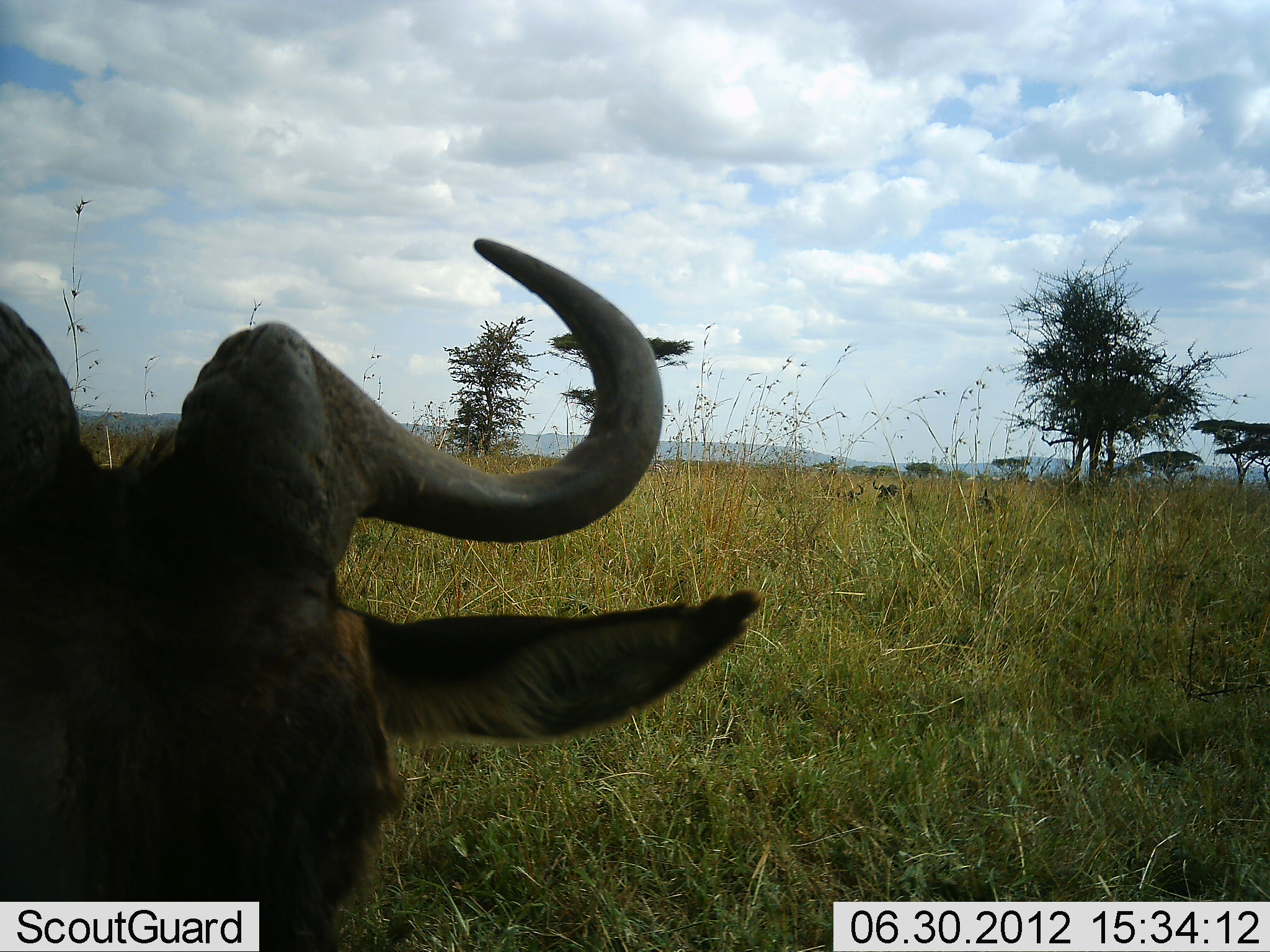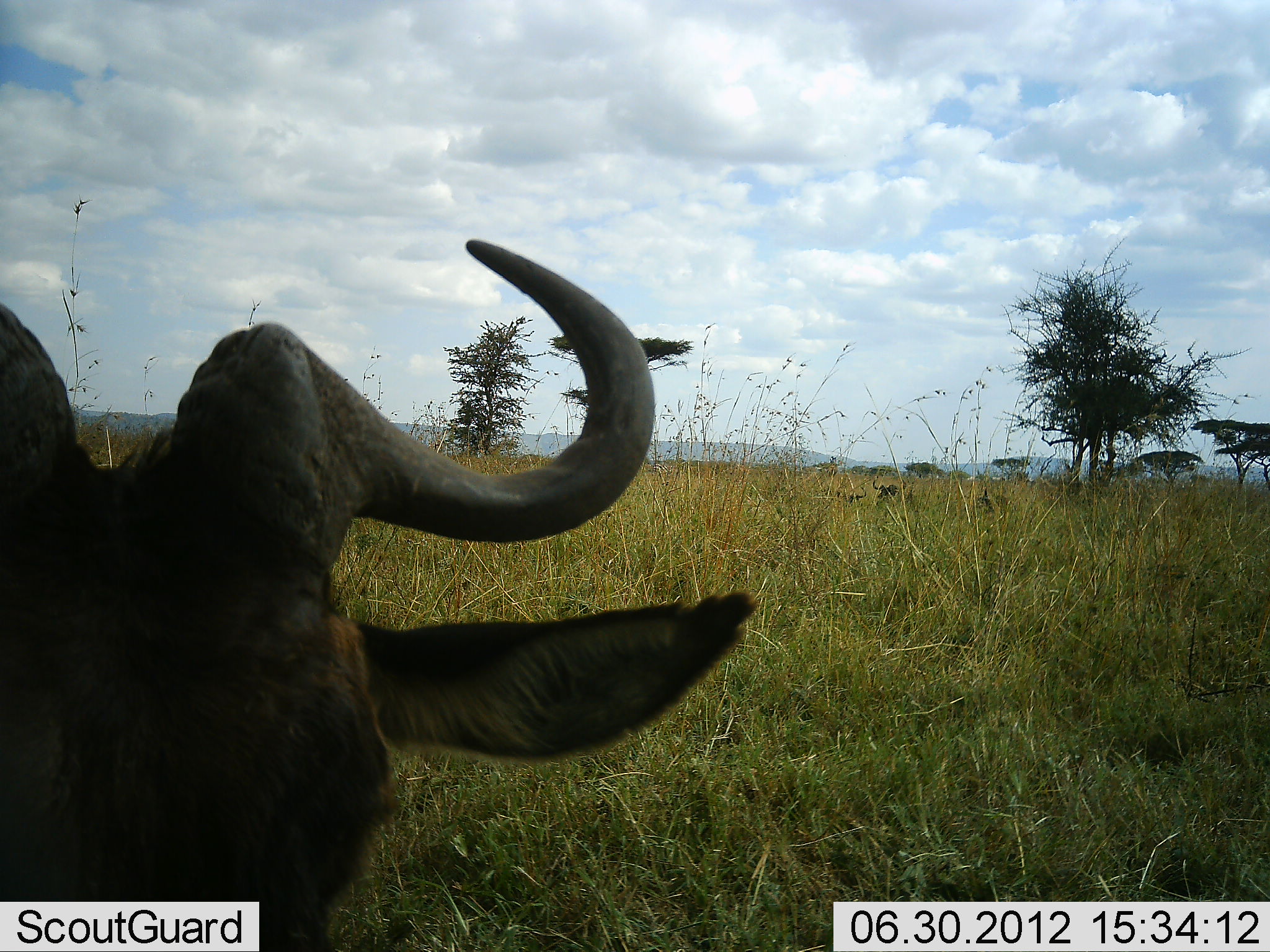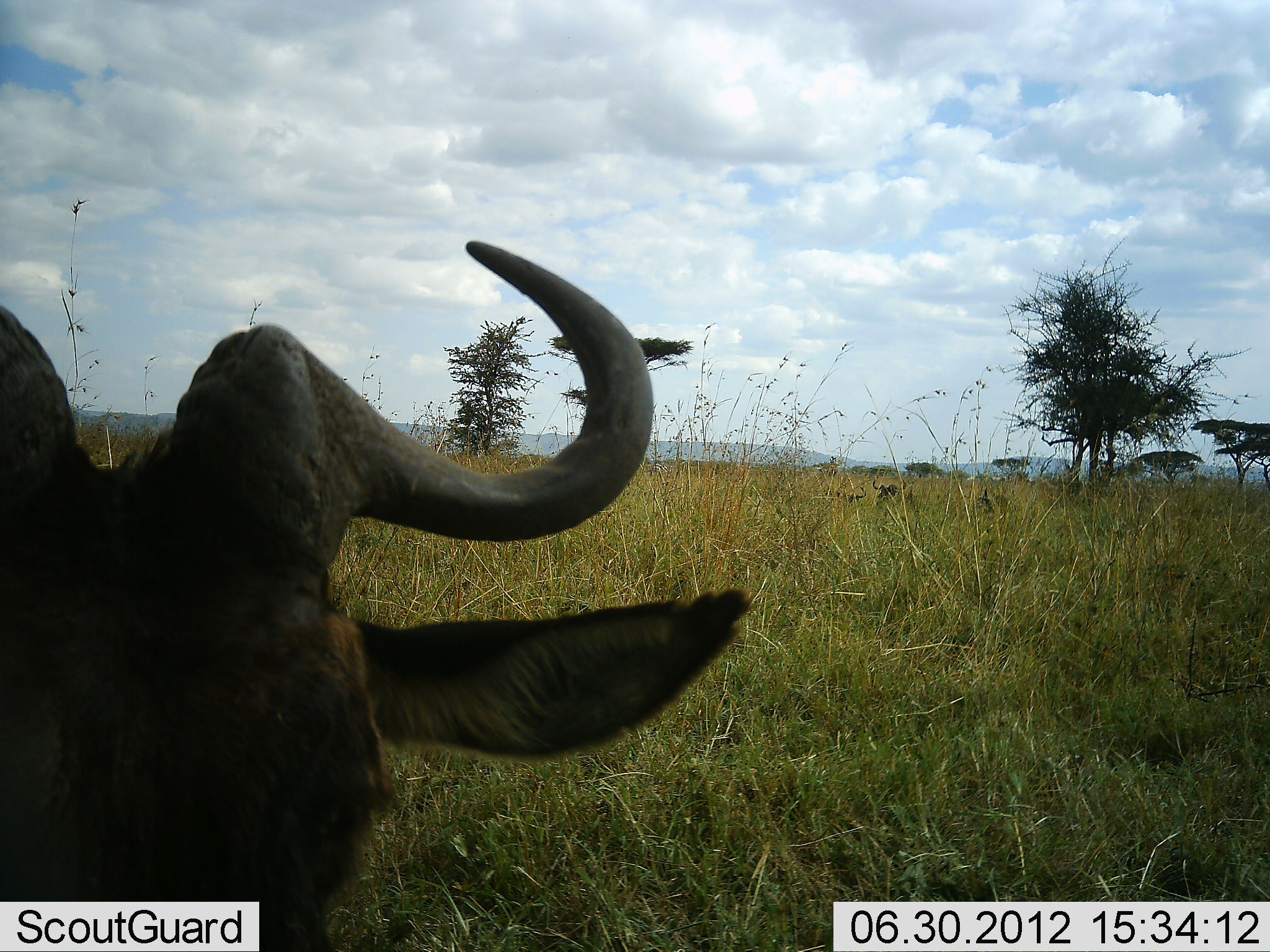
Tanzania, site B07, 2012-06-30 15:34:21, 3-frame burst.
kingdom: Animalia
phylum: Chordata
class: Mammalia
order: Artiodactyla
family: Bovidae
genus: Connochaetes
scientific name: Connochaetes taurinus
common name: blue wildebeest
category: wildebeest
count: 4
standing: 40%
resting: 70%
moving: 0%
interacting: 0%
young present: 0%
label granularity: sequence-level